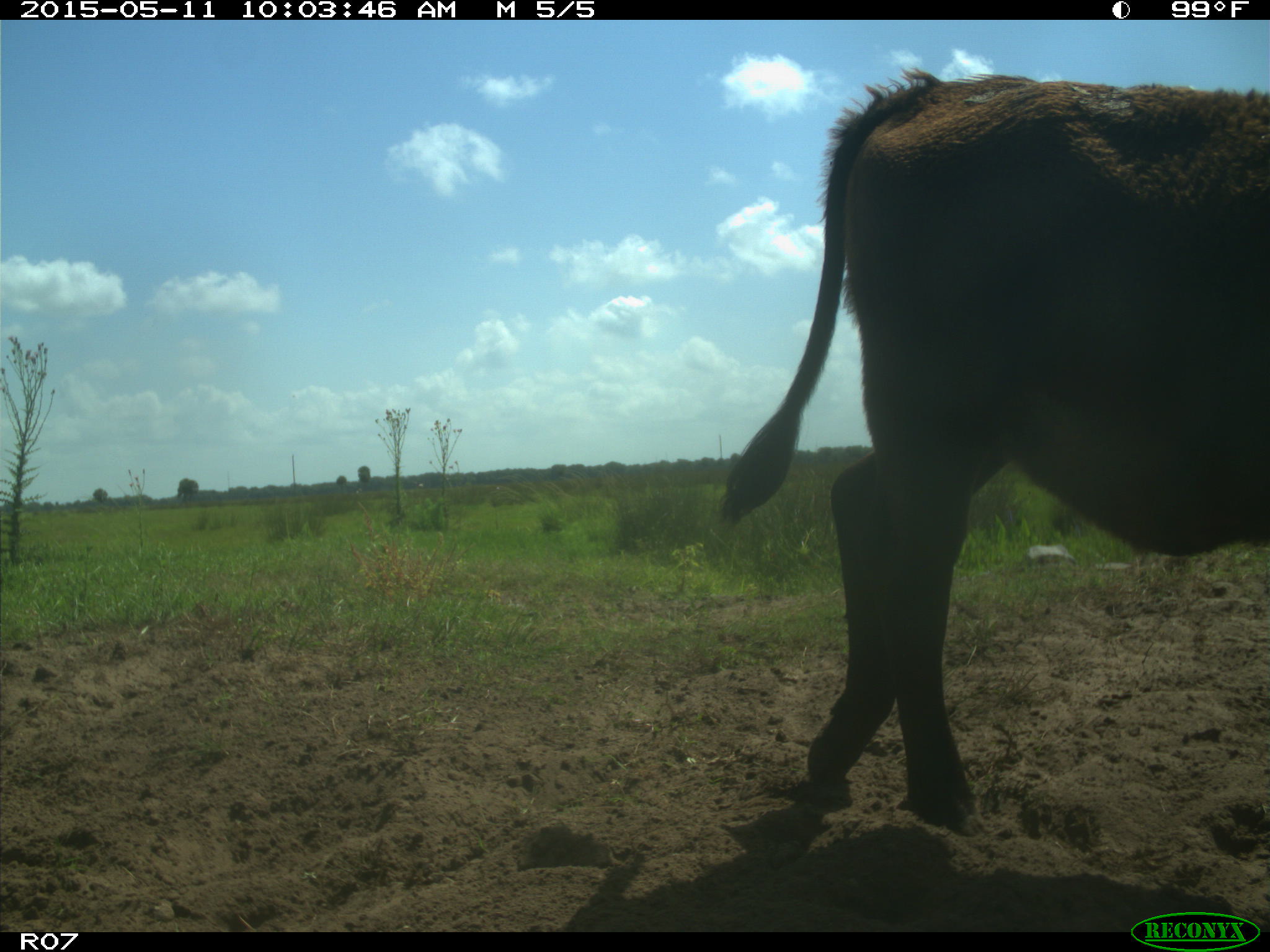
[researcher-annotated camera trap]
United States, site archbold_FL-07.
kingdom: Animalia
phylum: Chordata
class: Mammalia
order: Artiodactyla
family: Bovidae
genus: Bos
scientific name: Bos taurus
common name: domestic cow